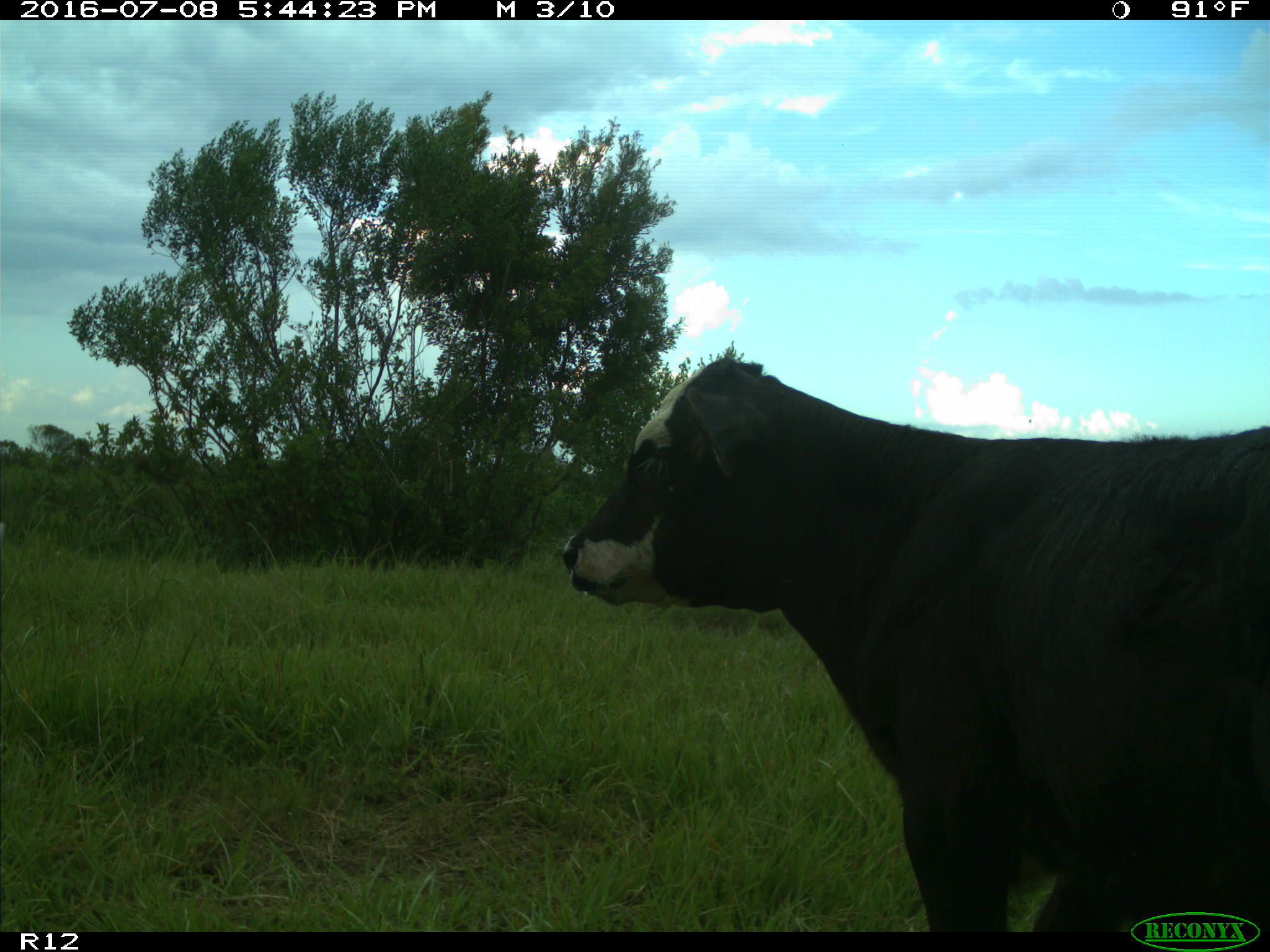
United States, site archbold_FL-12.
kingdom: Animalia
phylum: Chordata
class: Mammalia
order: Artiodactyla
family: Bovidae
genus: Bos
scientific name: Bos taurus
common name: domestic cow